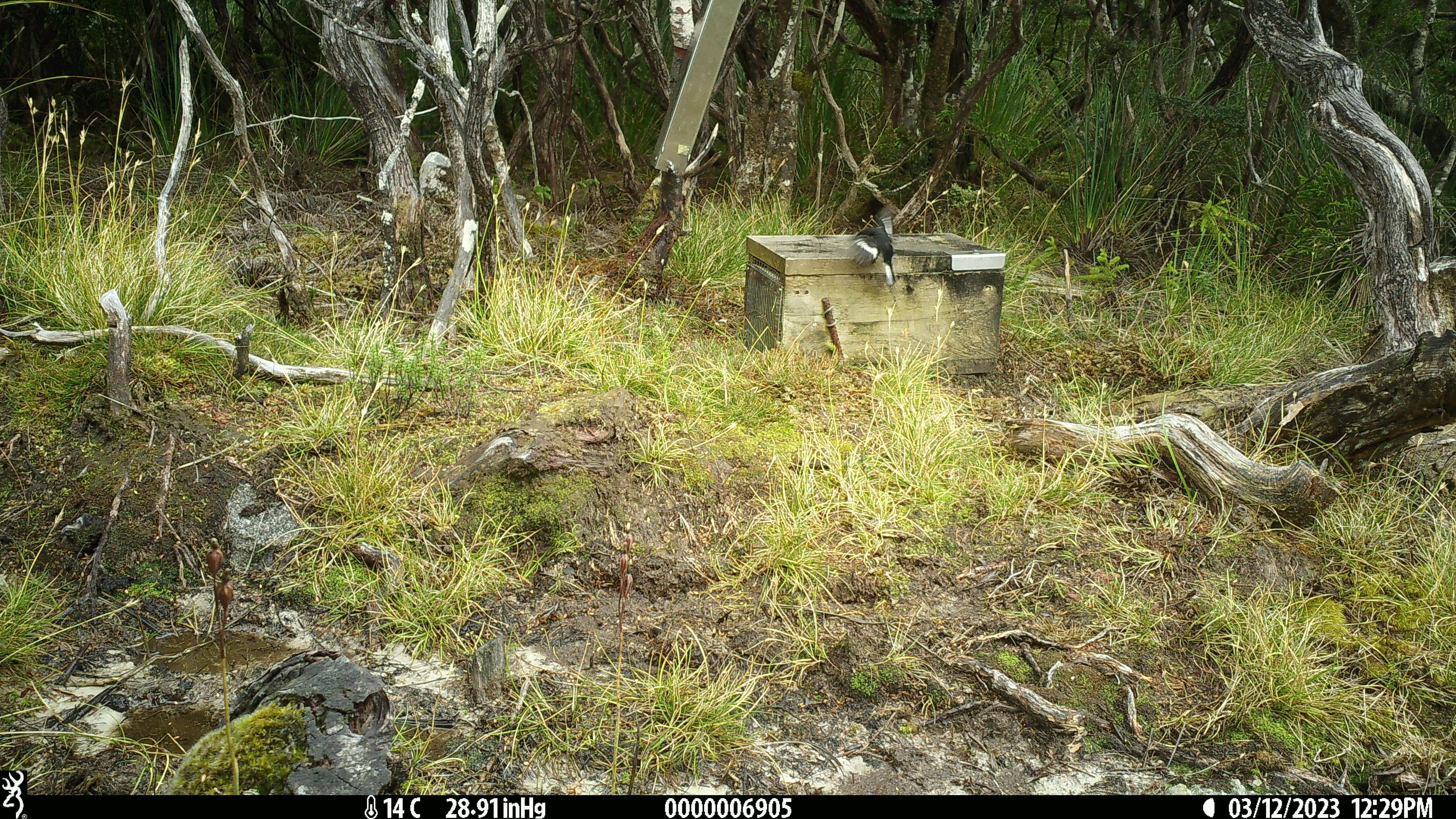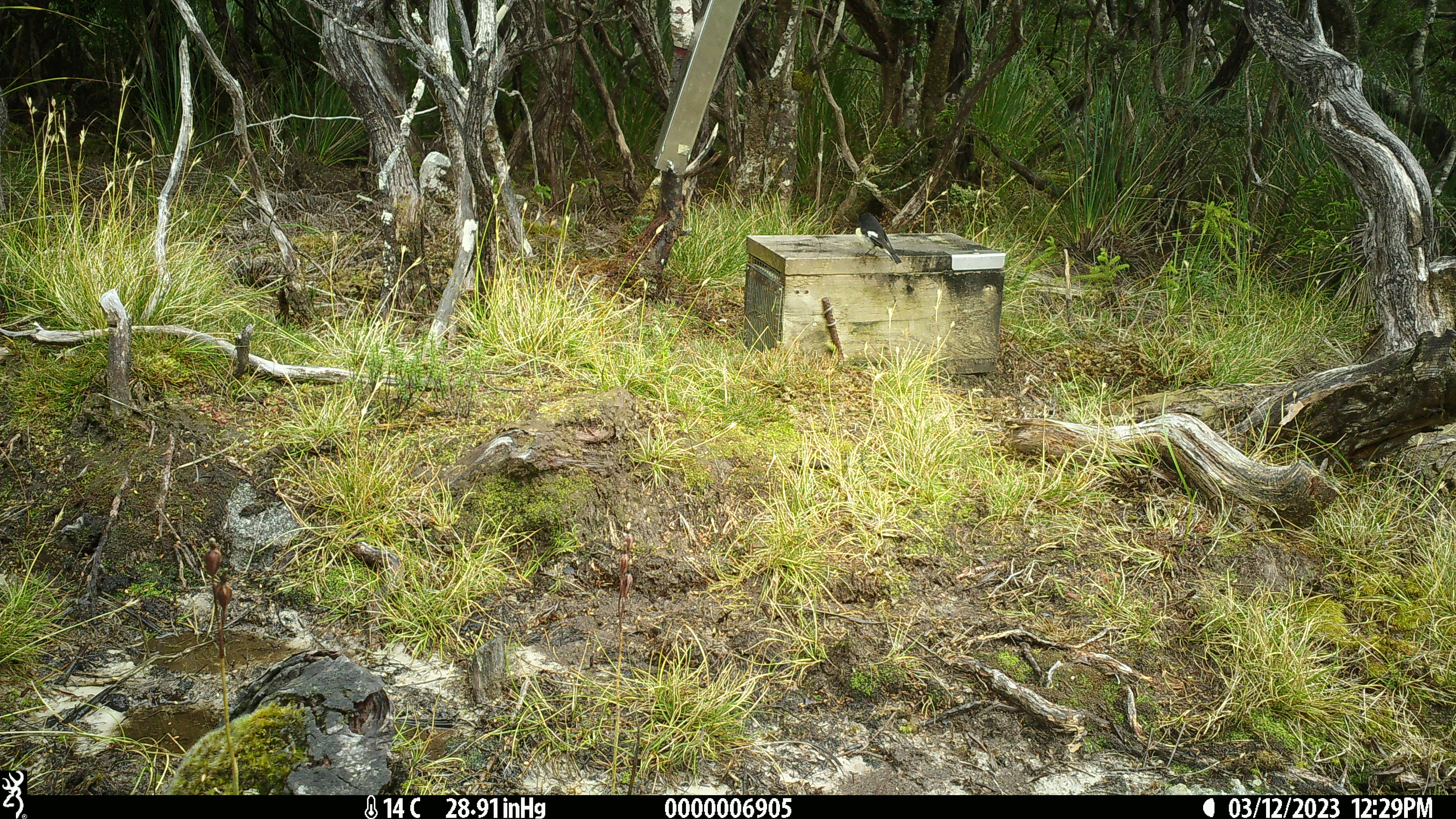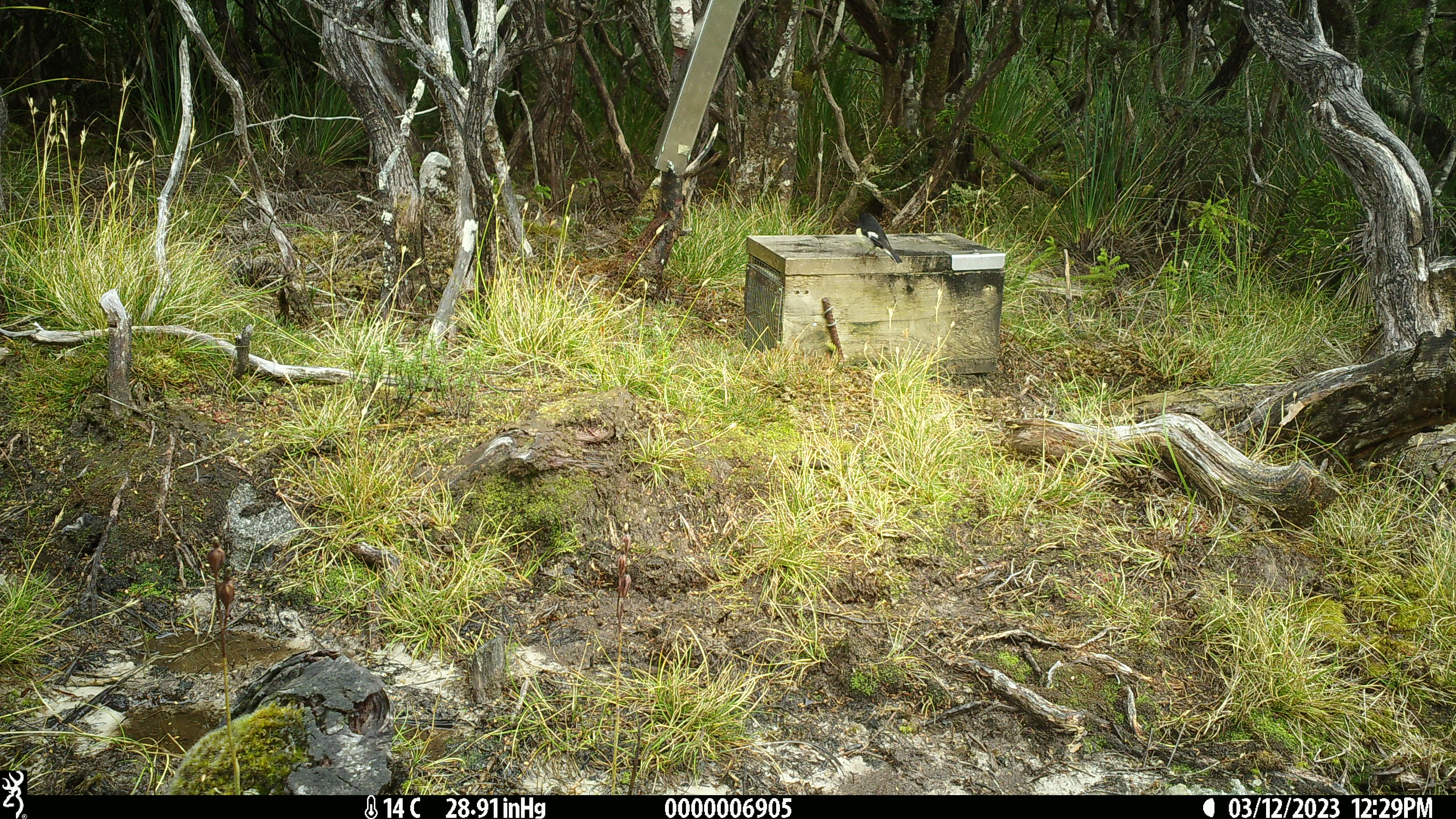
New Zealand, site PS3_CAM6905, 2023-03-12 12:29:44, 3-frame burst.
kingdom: Animalia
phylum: Chordata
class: Aves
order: Passeriformes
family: Petroicidae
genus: Petroica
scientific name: Petroica macrocephala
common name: tomtit